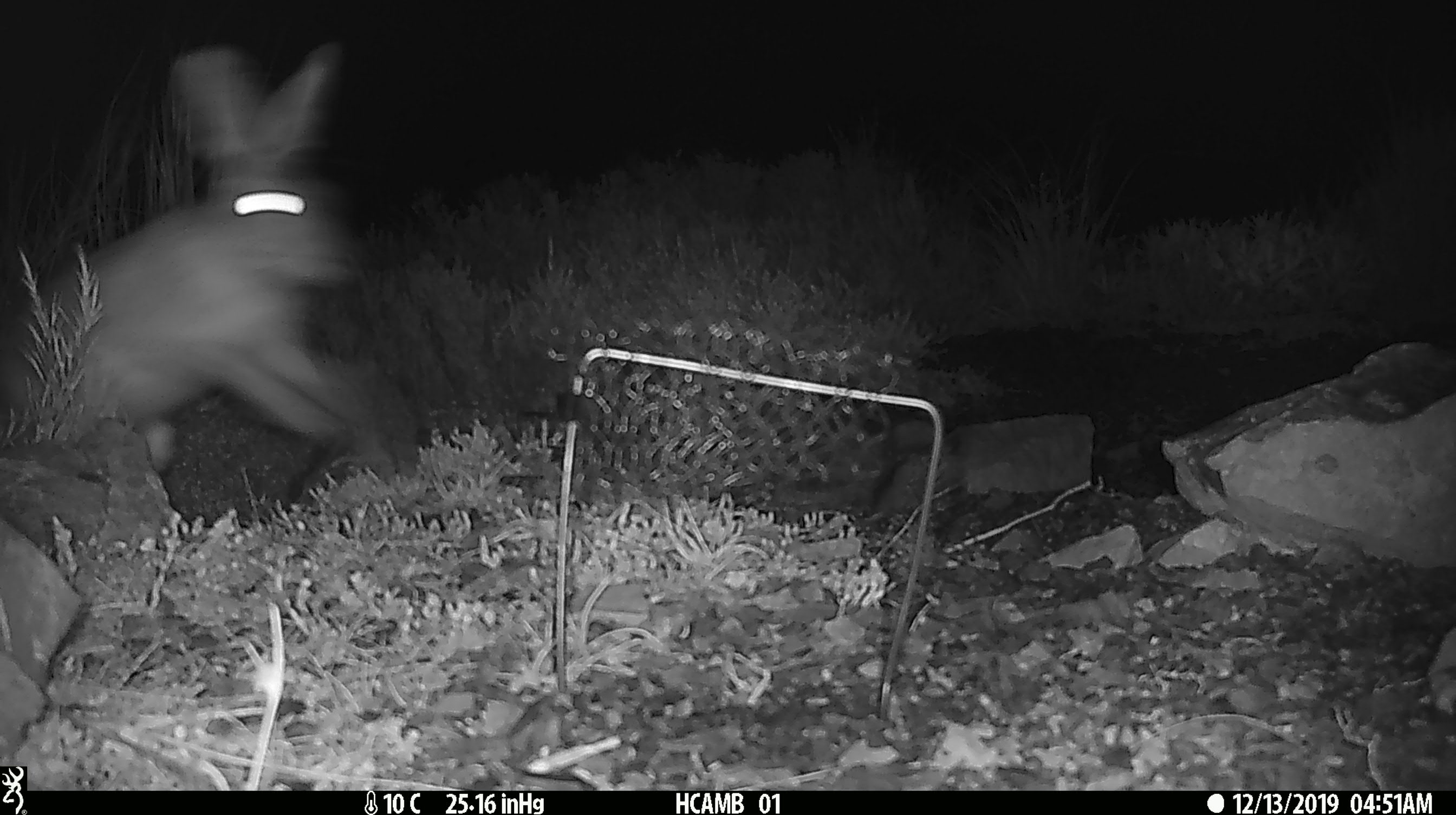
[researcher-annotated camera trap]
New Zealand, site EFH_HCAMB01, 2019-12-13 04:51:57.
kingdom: Animalia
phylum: Chordata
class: Mammalia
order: Lagomorpha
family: Leporidae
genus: Lepus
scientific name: Lepus europaeus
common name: brown hare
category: hare